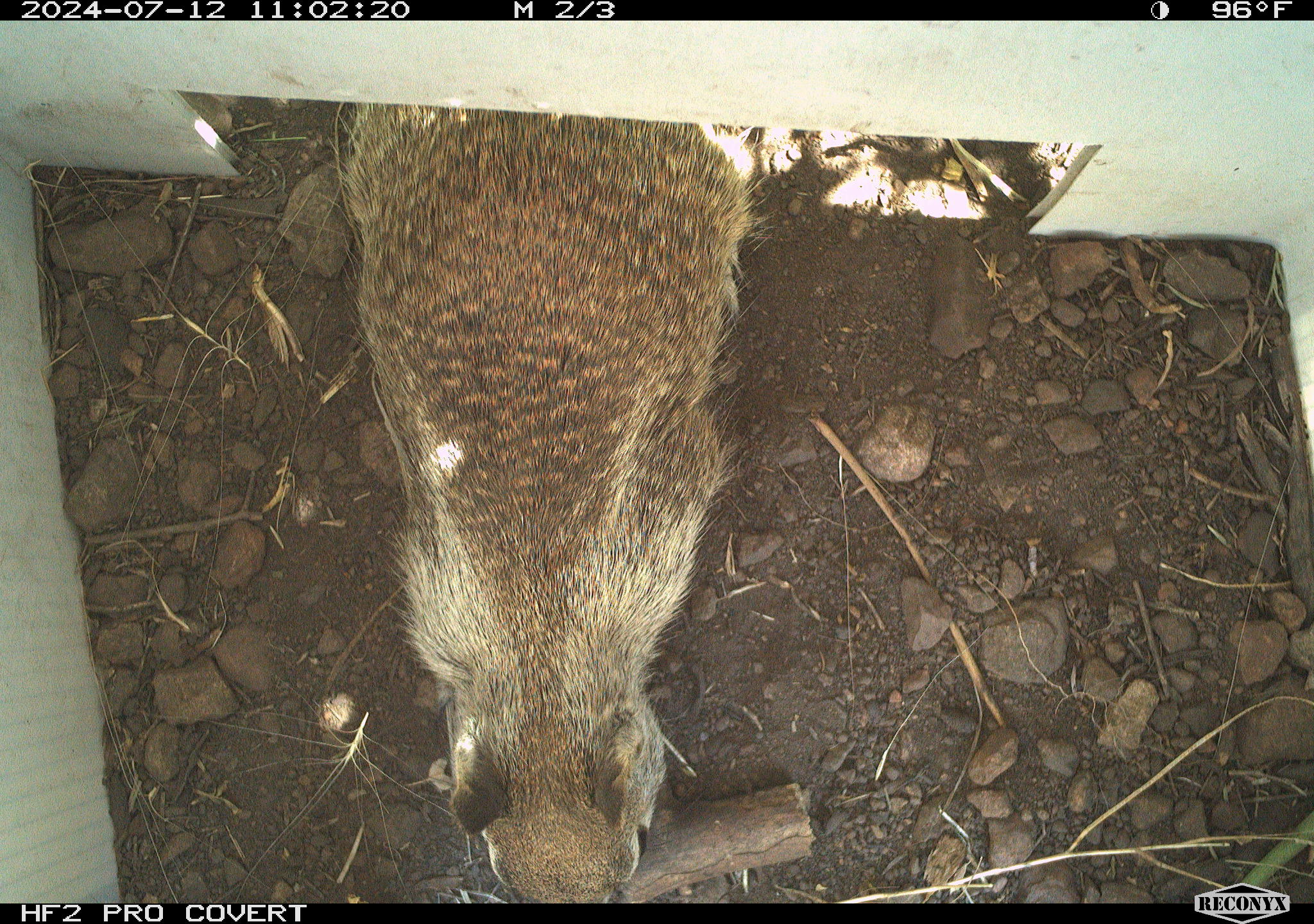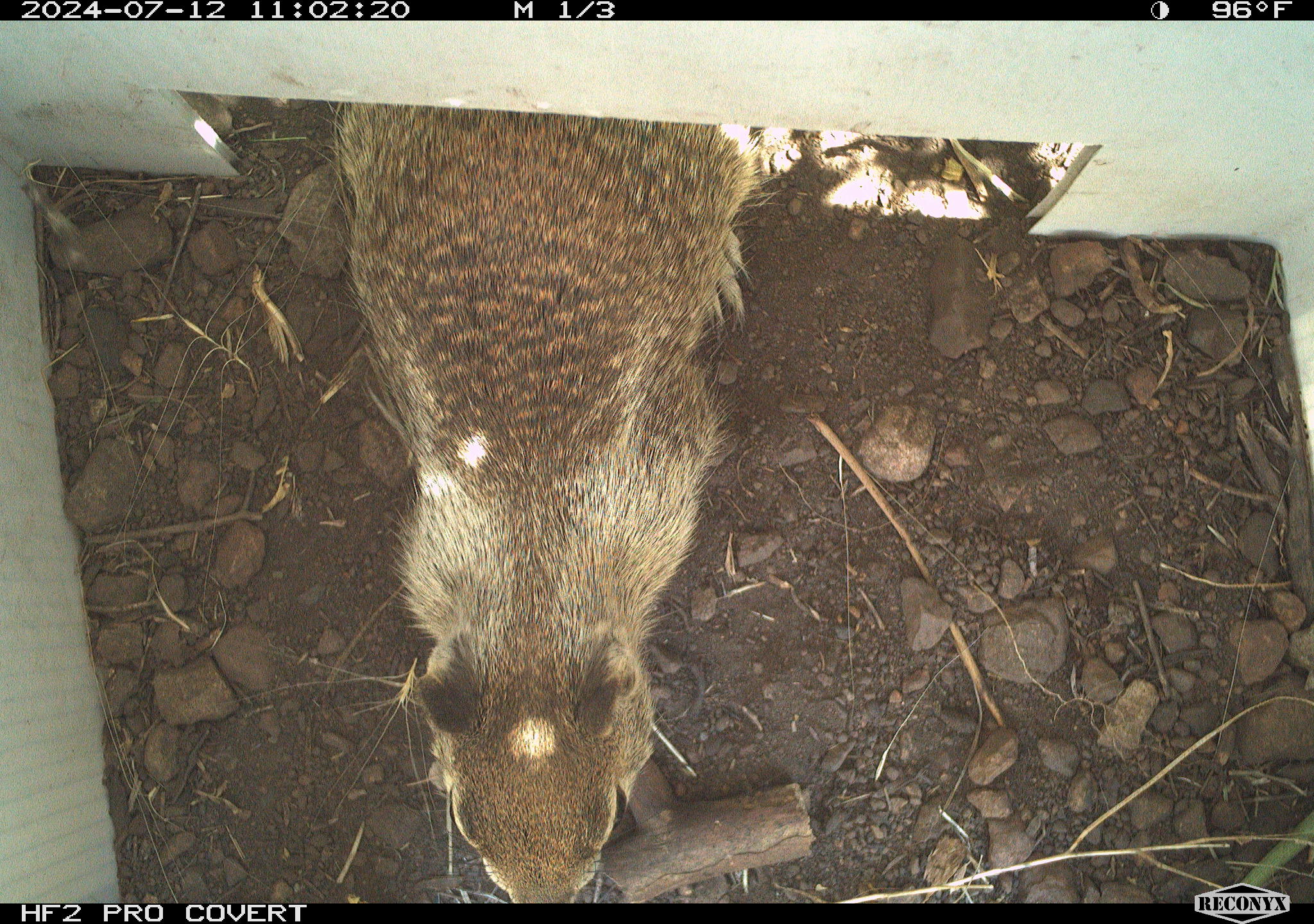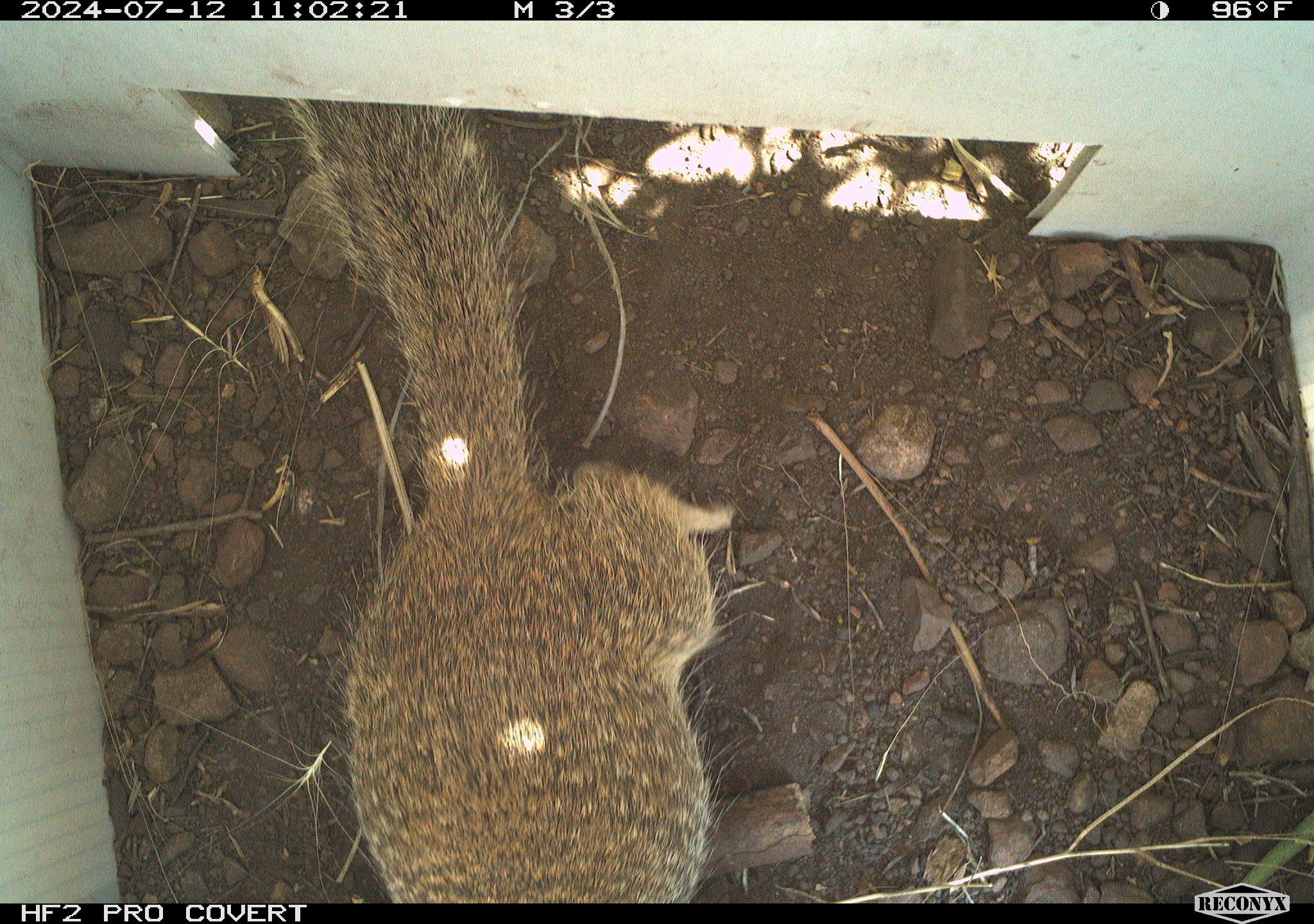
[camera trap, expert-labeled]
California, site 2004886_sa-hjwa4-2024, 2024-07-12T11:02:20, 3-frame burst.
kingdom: Animalia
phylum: Chordata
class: Mammalia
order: Rodentia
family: Sciuridae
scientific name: Sciuridae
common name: squirrels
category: sciuridae family